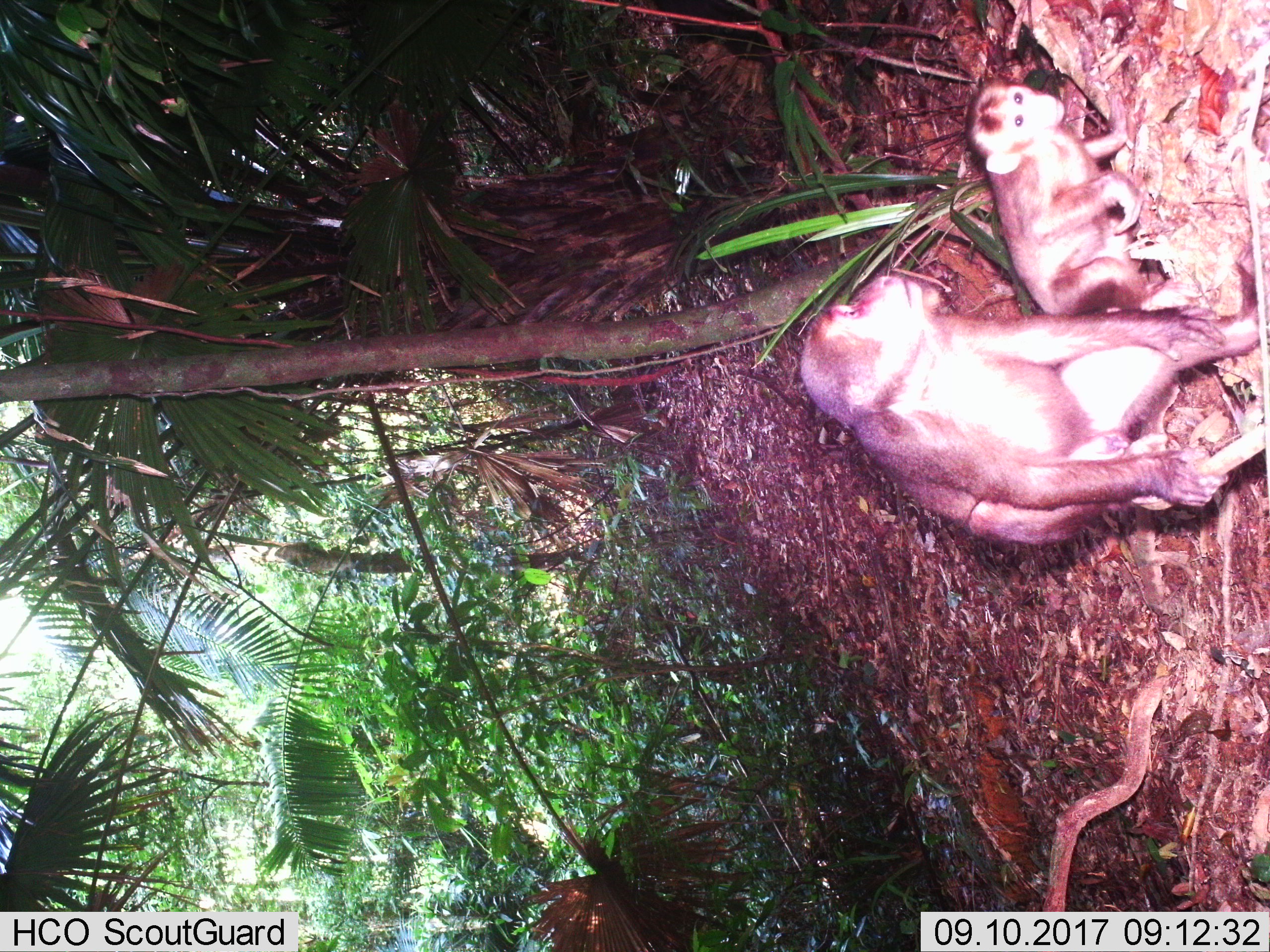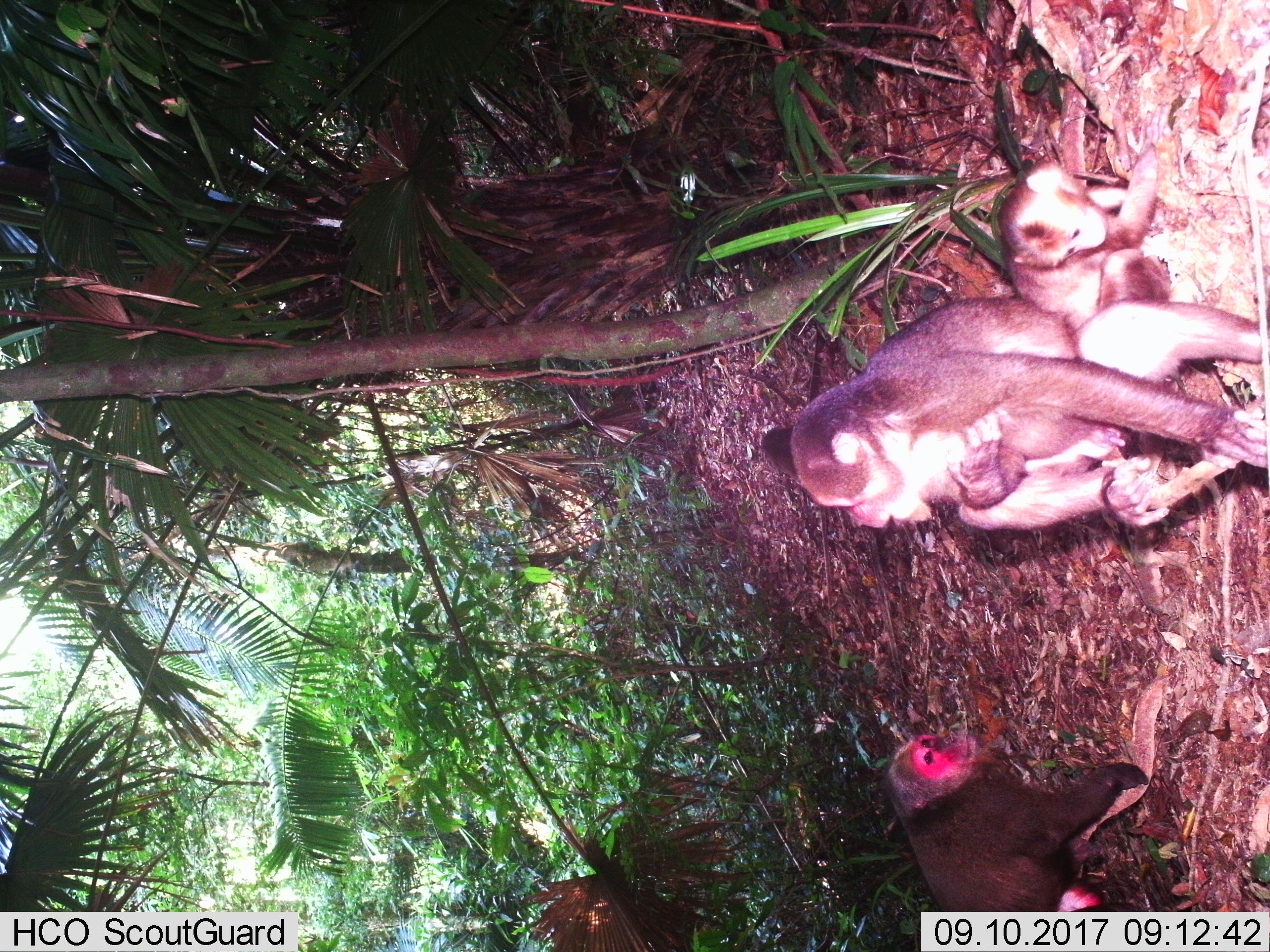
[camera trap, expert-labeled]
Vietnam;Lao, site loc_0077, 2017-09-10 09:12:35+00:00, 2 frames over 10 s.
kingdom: Animalia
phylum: Chordata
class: Mammalia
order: Primates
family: Cercopithecidae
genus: Macaca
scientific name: Macaca arctoides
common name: stump-tailed macaque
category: stump tailed macaque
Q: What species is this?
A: Stump tailed macaque (stump-tailed macaque) (Macaca arctoides).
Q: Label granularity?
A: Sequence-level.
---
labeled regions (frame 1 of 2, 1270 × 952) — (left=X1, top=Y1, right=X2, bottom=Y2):
stump tailed macaque: (left=799, top=271, right=1270, bottom=546); (left=968, top=75, right=1203, bottom=319)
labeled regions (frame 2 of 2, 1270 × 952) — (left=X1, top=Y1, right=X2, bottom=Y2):
stump tailed macaque: (left=756, top=292, right=1270, bottom=532); (left=880, top=726, right=1149, bottom=912); (left=996, top=78, right=1174, bottom=328); (left=935, top=401, right=1102, bottom=509)